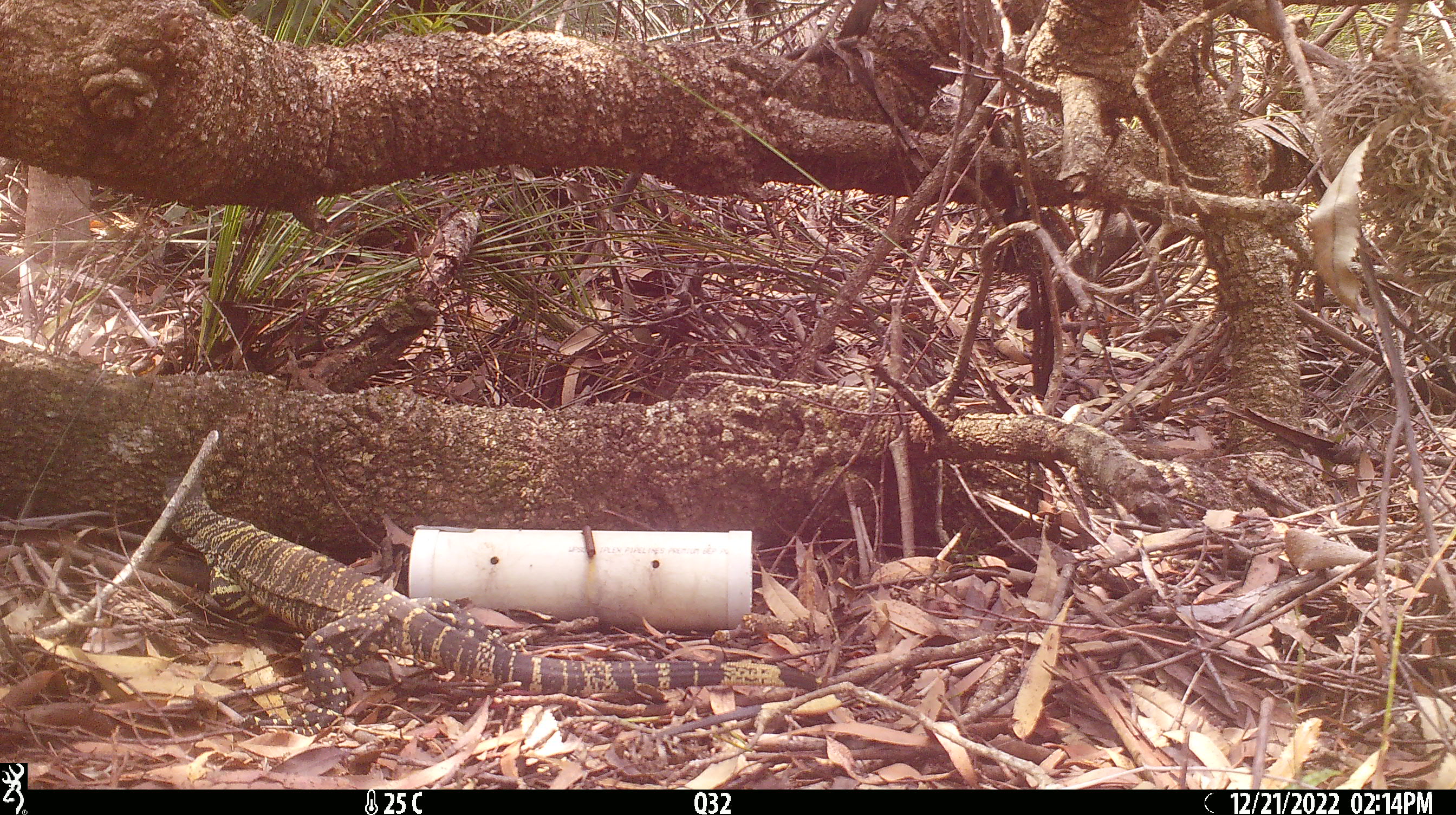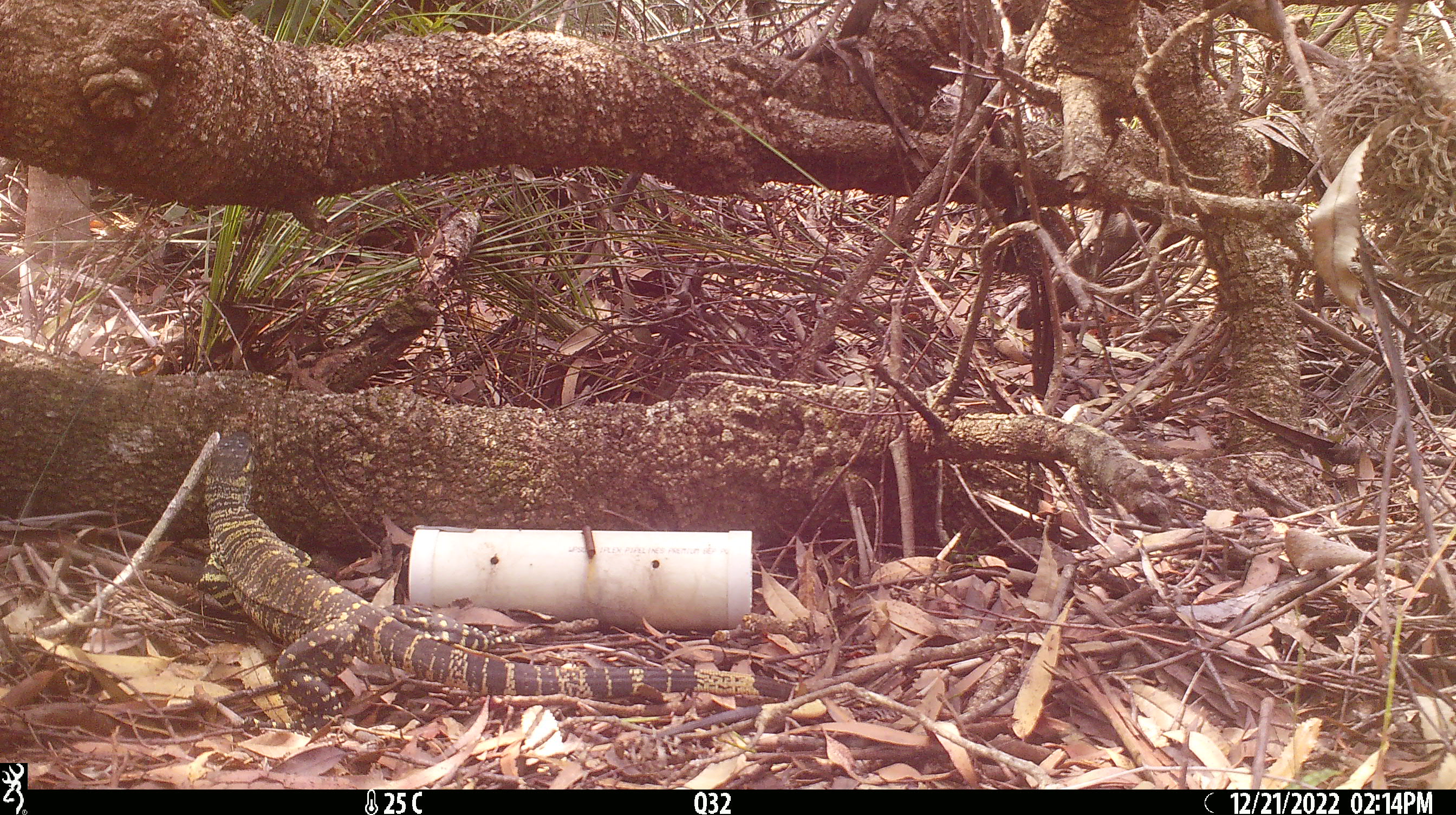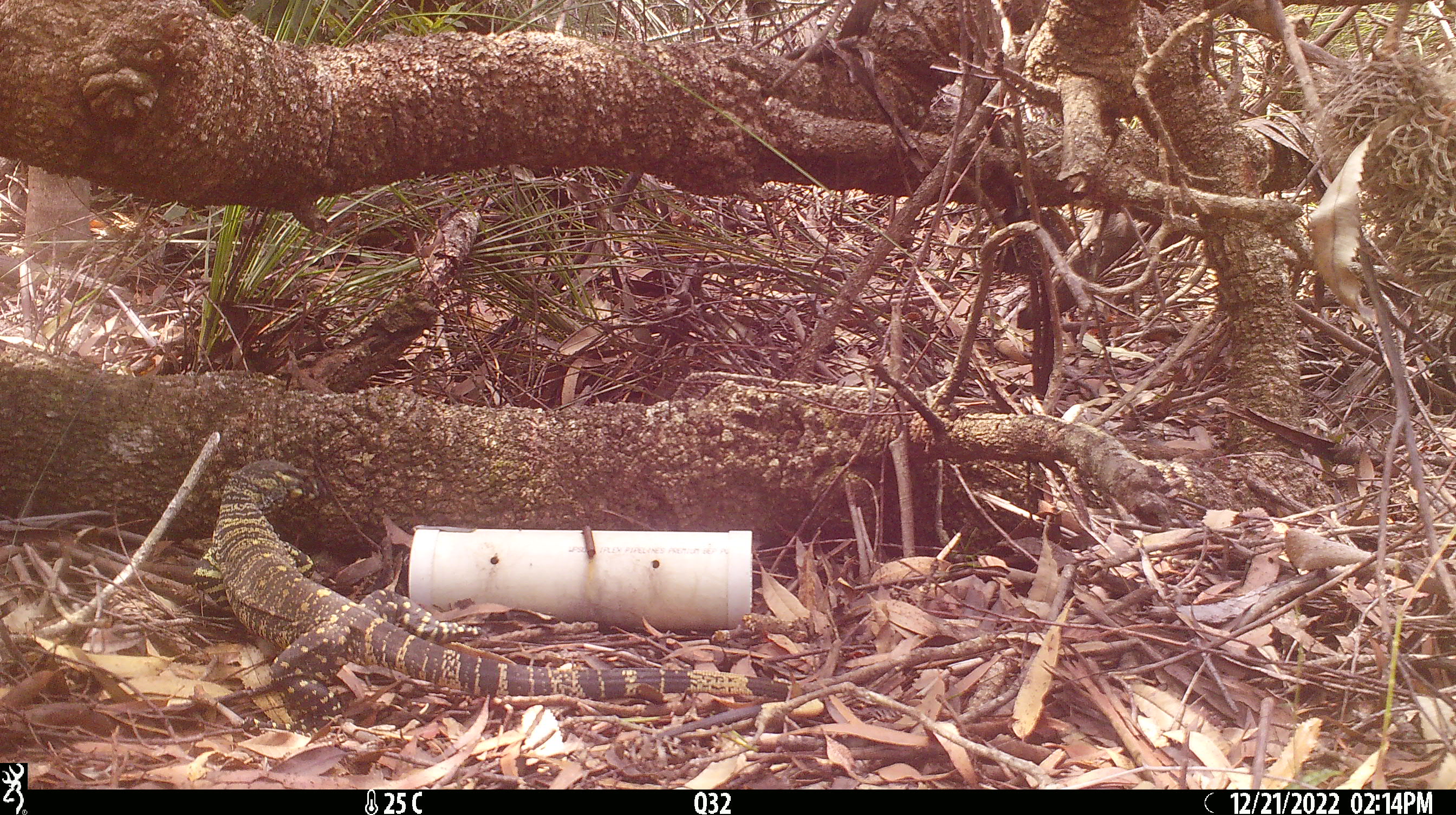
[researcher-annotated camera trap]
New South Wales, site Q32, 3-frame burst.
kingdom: Animalia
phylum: Chordata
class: Reptilia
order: Squamata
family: Varanidae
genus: Varanus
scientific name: Varanus varius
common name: lace monitor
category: goanna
Goanna (lace monitor) (Varanus varius).